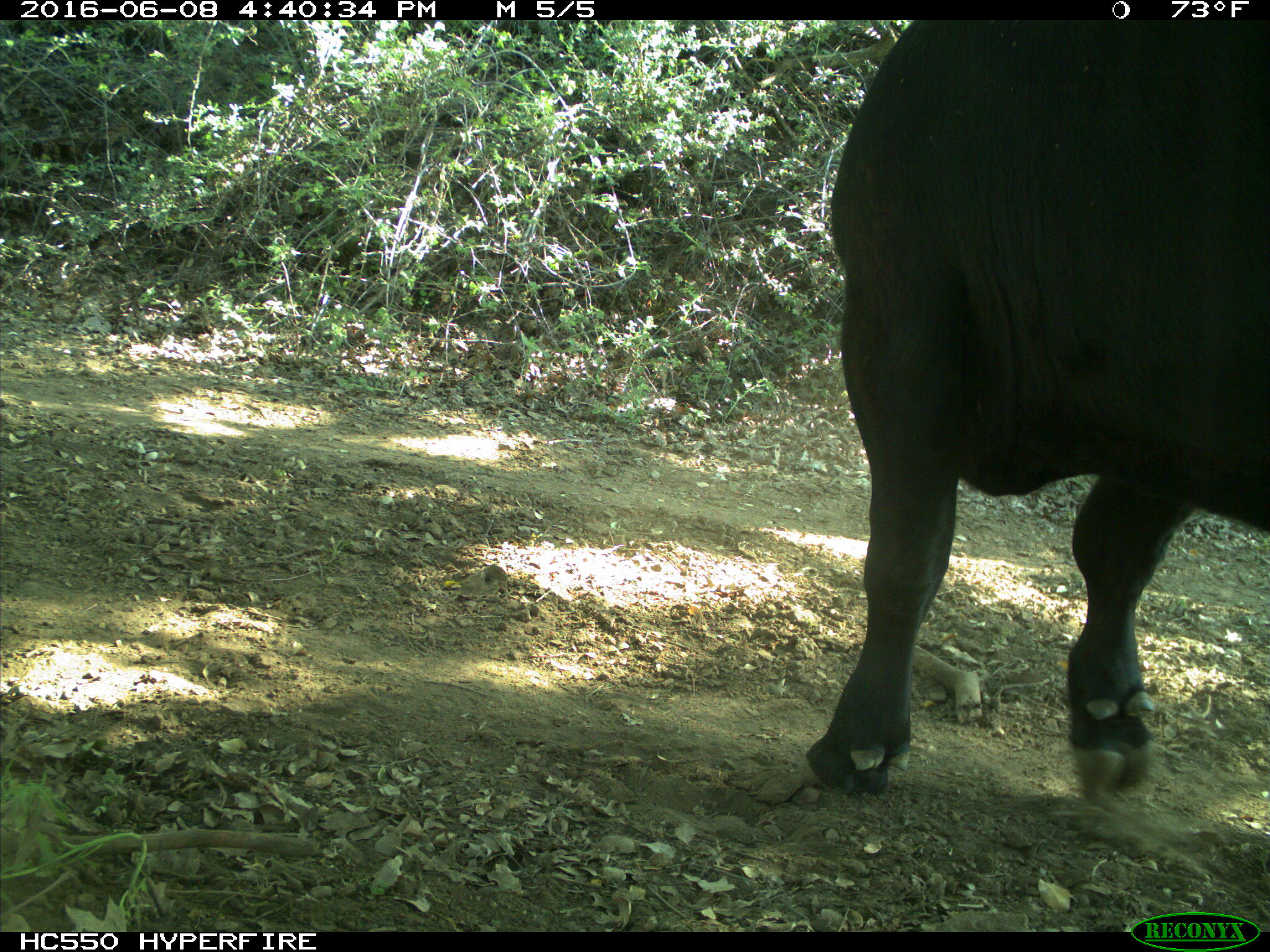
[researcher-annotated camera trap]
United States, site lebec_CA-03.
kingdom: Animalia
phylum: Chordata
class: Mammalia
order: Artiodactyla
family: Bovidae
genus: Bos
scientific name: Bos taurus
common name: domestic cow